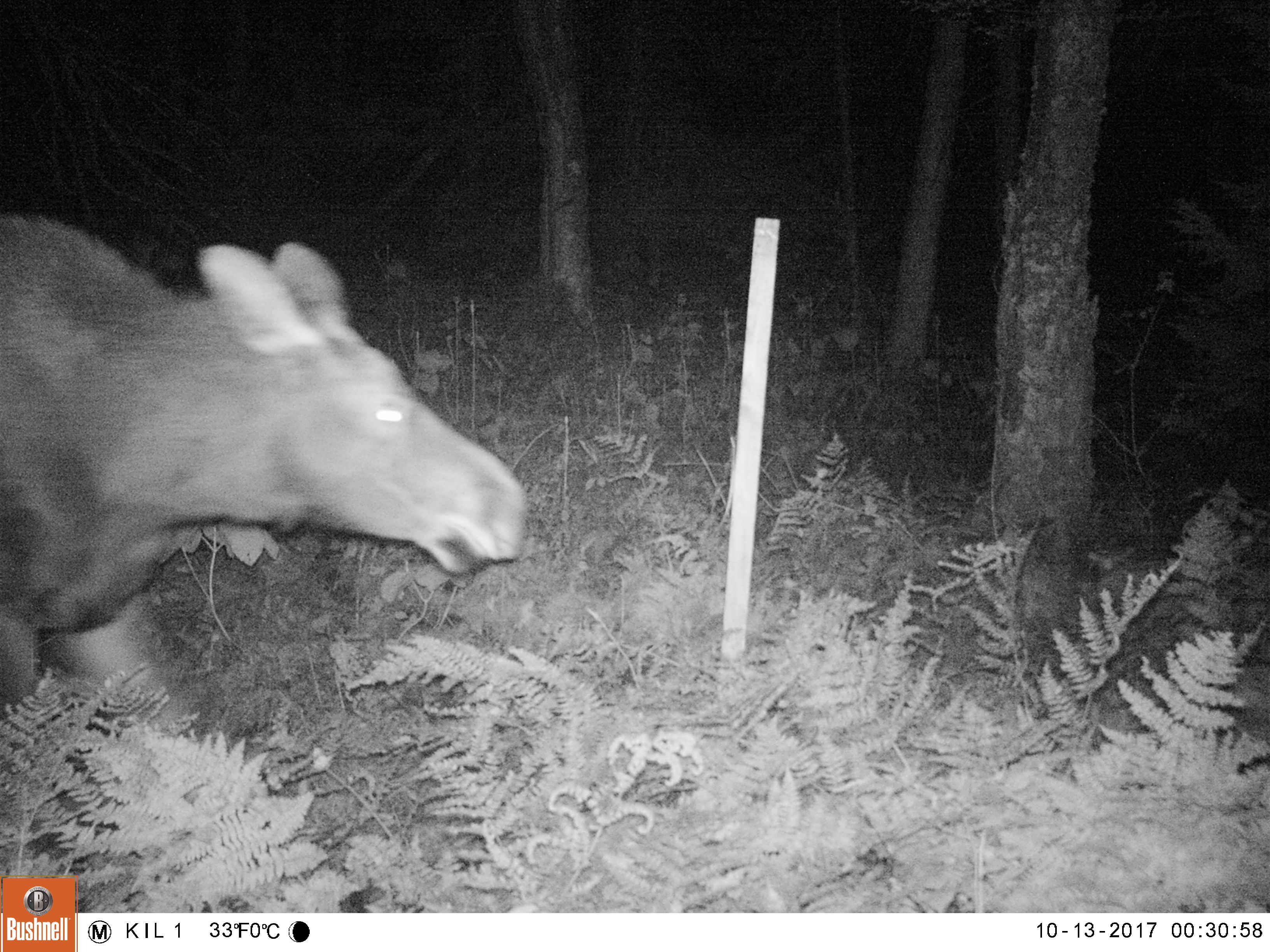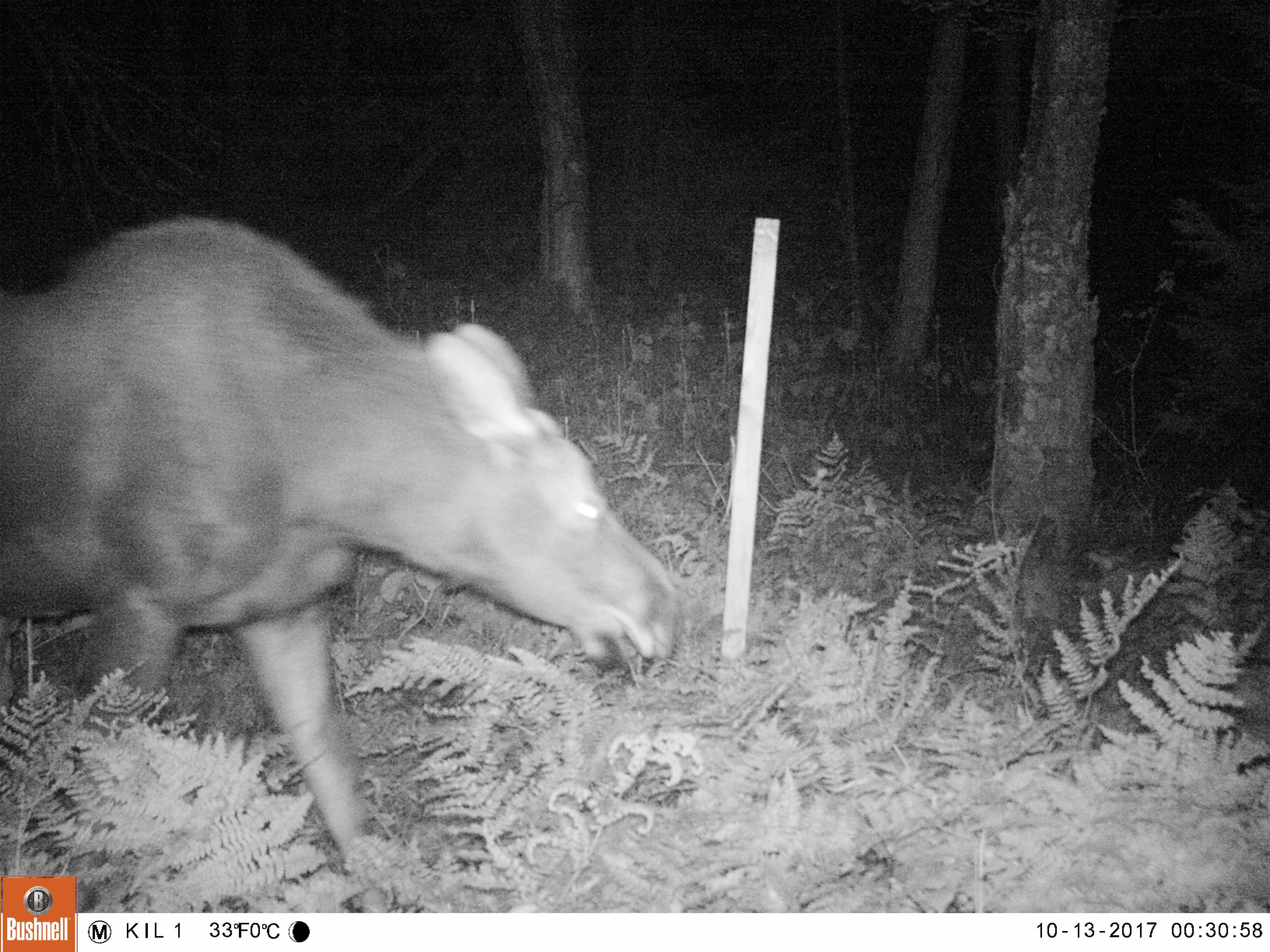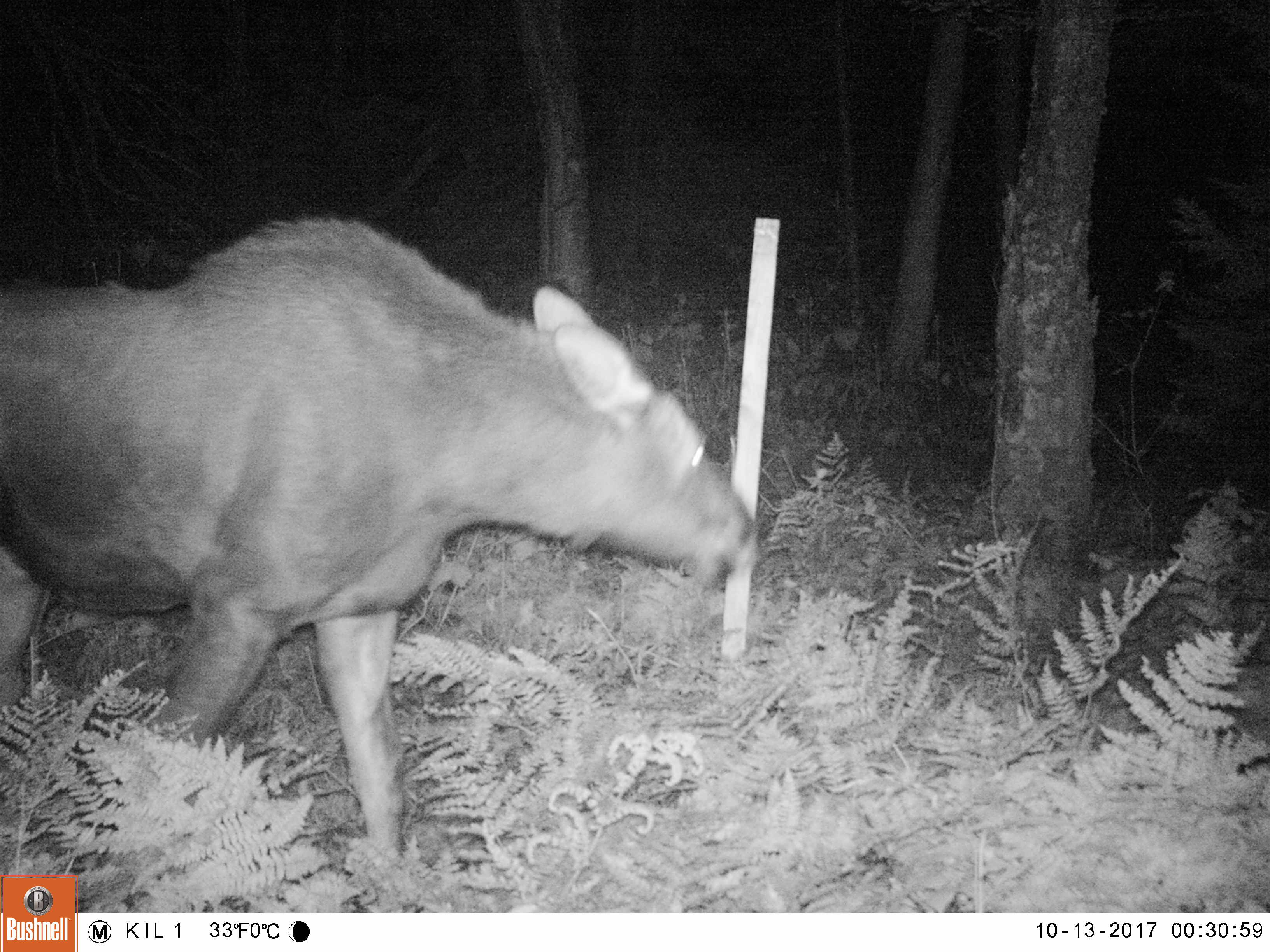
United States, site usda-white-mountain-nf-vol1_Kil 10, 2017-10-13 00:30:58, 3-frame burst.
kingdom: Animalia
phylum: Chordata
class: Mammalia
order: Artiodactyla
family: Cervidae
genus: Alces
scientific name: Alces alces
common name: moose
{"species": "moose (Alces alces)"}